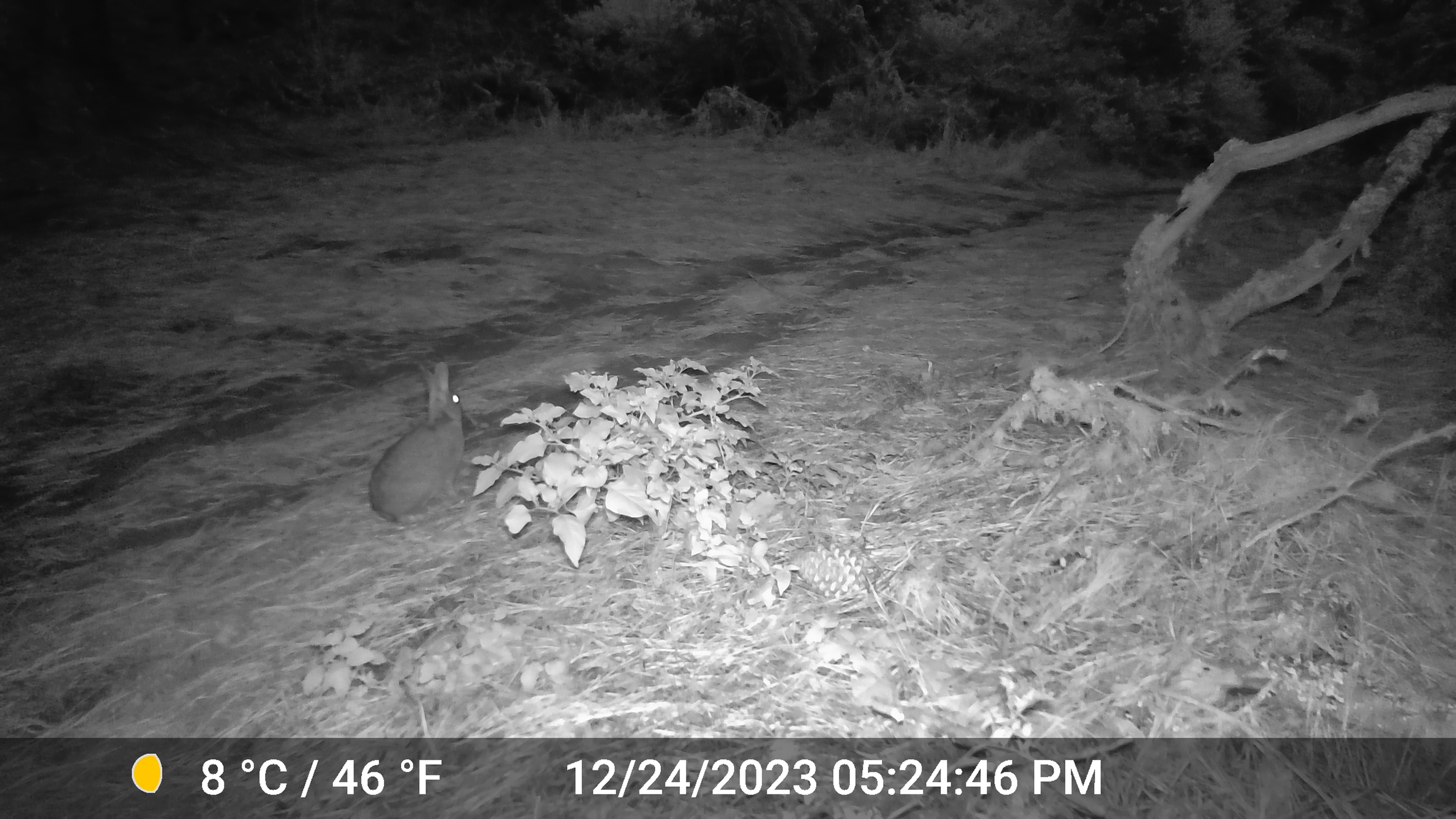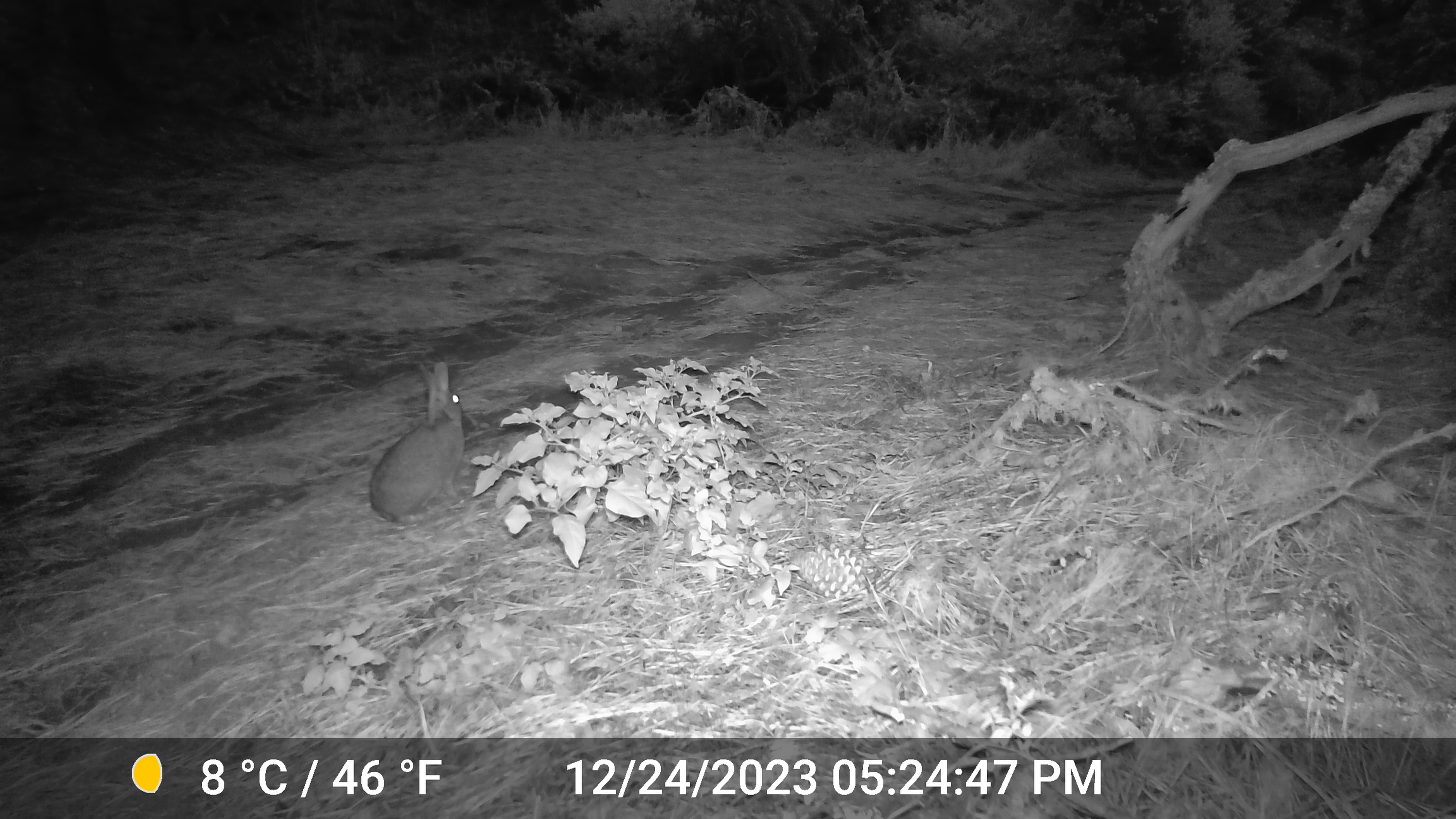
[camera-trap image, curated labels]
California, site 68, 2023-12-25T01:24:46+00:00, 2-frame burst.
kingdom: Animalia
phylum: Chordata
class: Mammalia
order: Lagomorpha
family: Leporidae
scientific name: Leporidae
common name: rabbit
Rabbit (Leporidae).